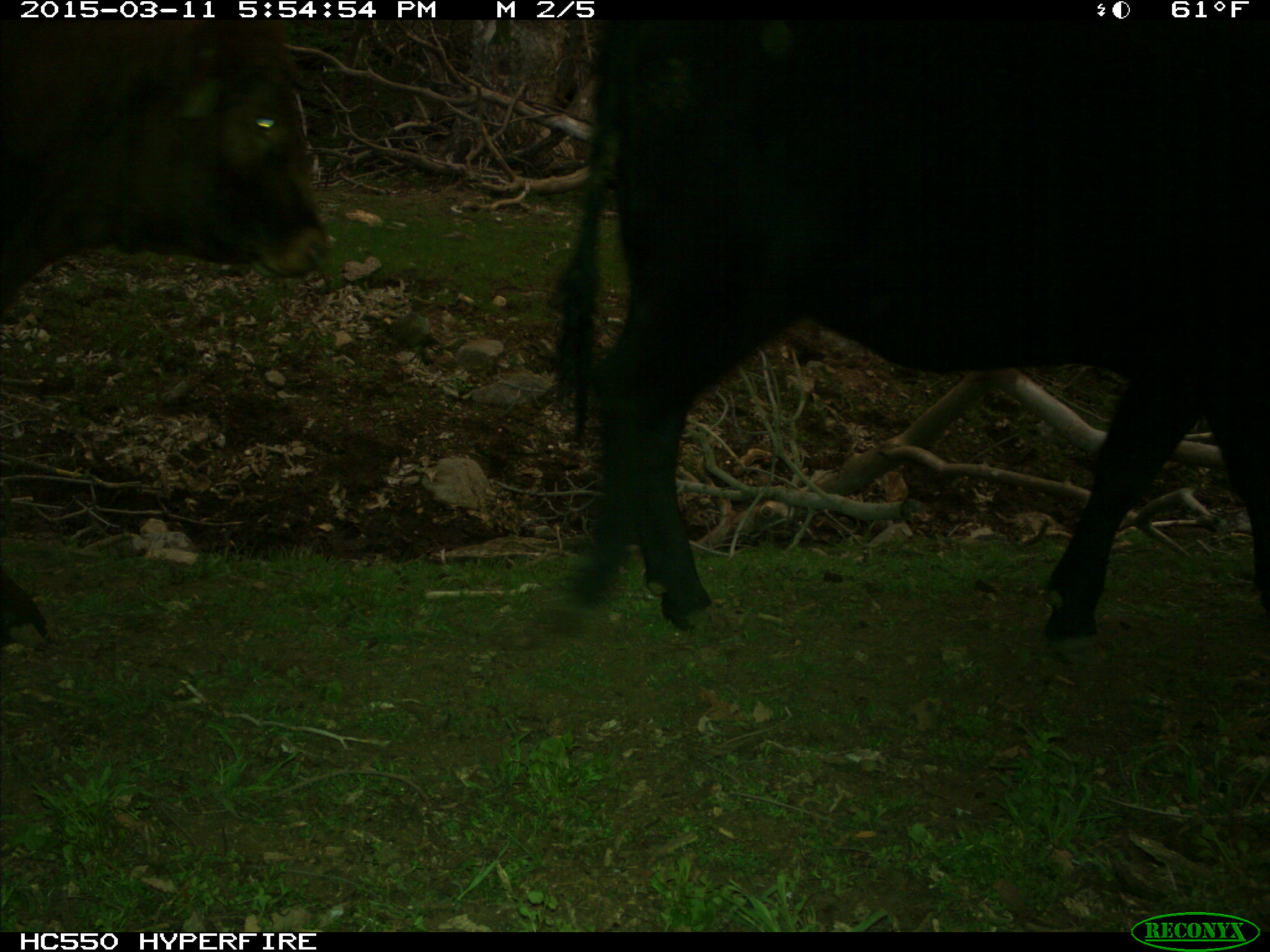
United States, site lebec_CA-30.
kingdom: Animalia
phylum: Chordata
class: Mammalia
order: Artiodactyla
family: Bovidae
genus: Bos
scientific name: Bos taurus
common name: domestic cow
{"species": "Bos taurus (domestic cow)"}